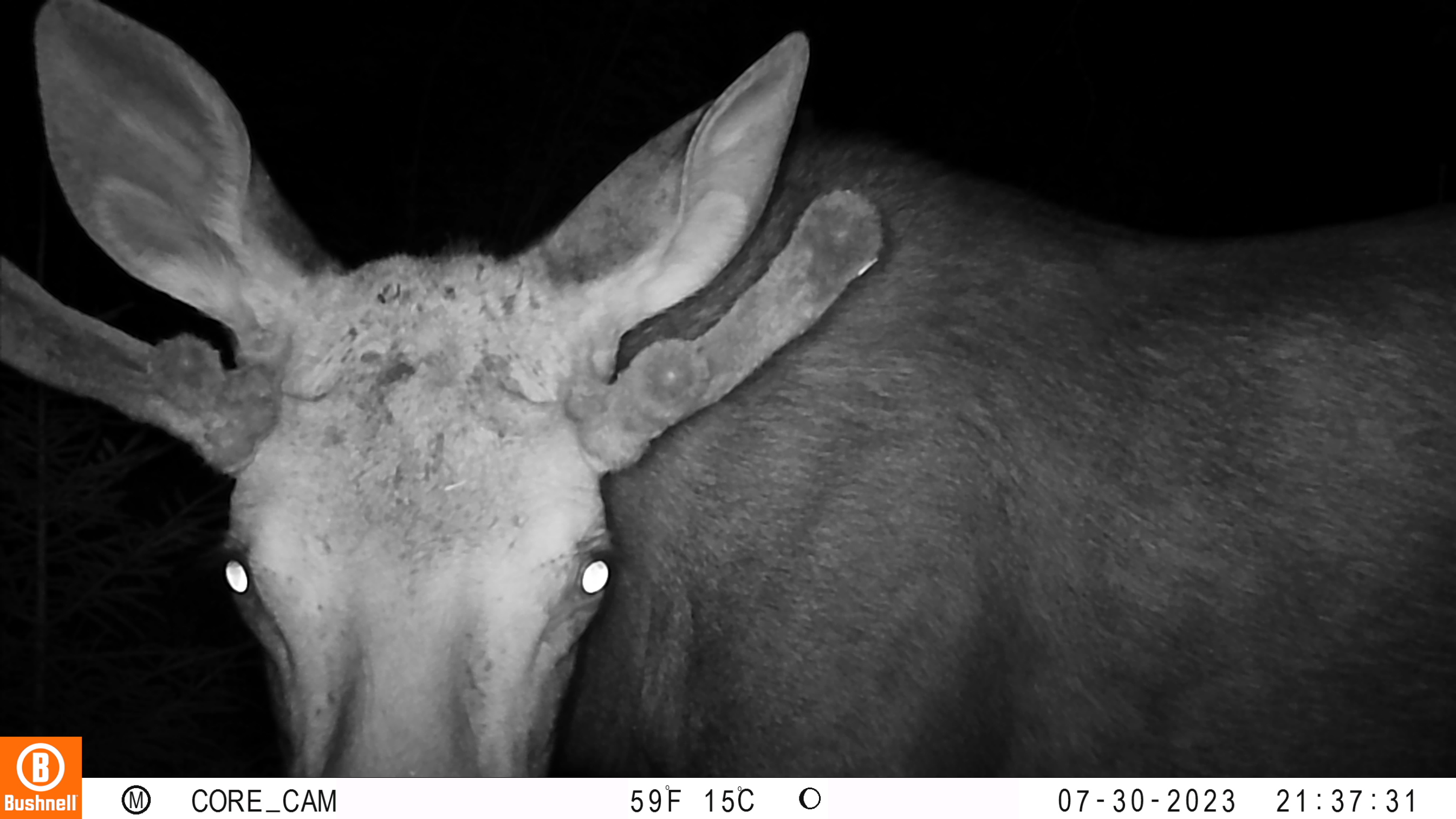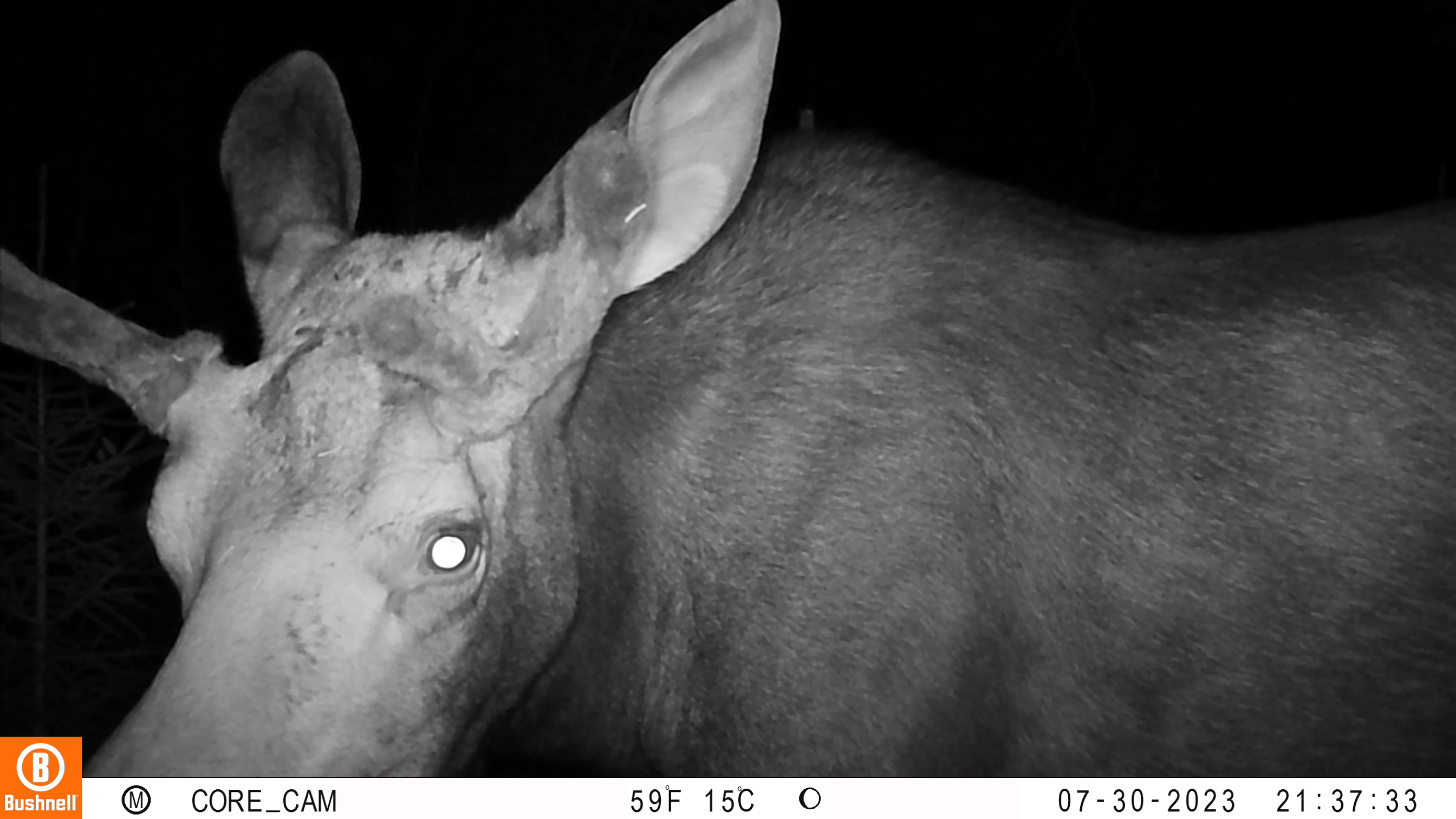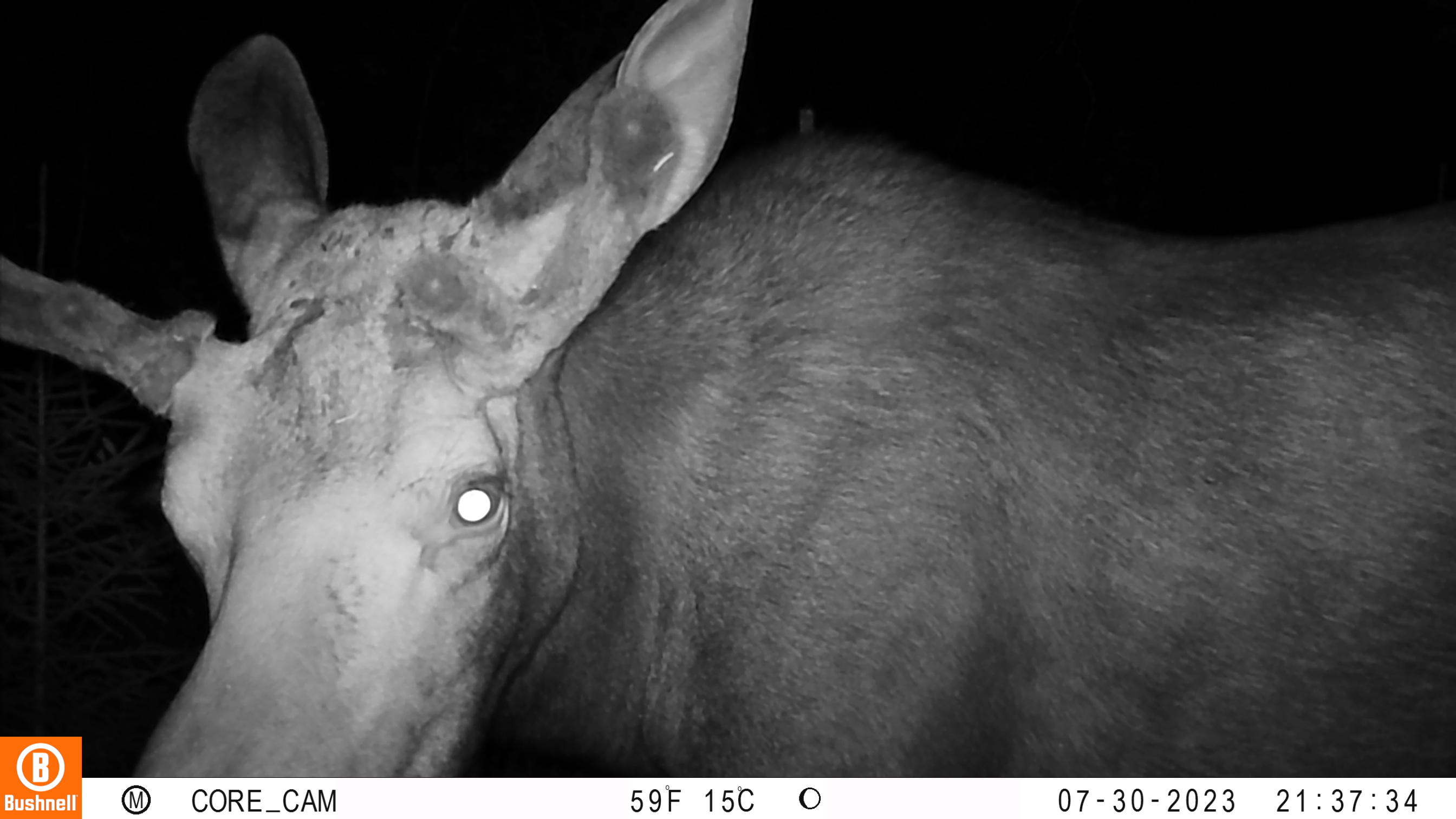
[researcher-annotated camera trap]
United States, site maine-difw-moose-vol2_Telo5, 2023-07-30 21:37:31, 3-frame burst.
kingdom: Animalia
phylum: Chordata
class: Mammalia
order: Artiodactyla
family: Cervidae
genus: Odocoileus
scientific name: Odocoileus virginianus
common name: white-tailed deer